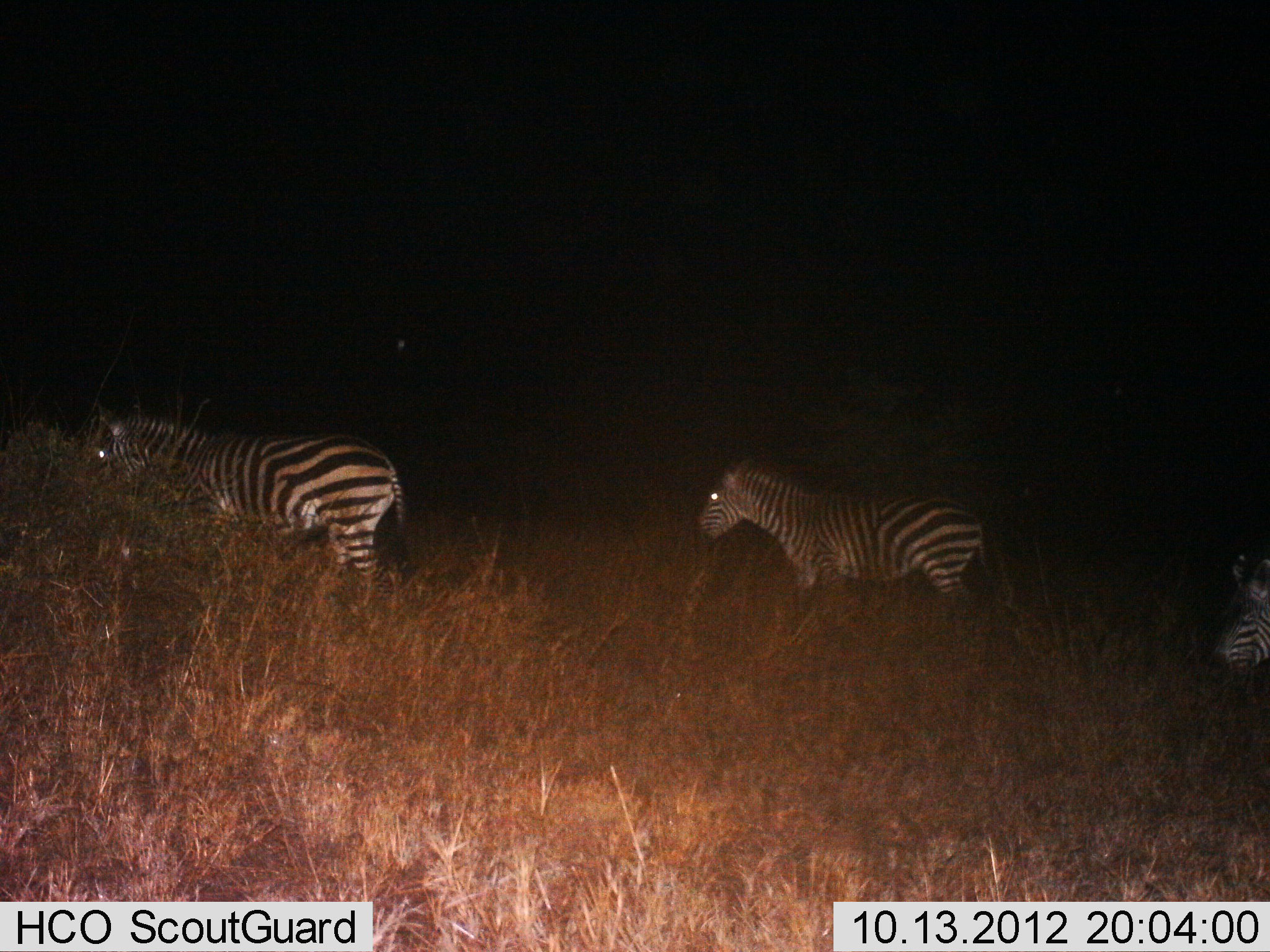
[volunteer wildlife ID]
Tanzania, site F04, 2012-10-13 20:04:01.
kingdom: Animalia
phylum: Chordata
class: Mammalia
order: Perissodactyla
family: Equidae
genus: Equus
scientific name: Equus quagga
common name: plains zebra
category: zebra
Zebra (plains zebra) (Equus quagga), count 3. Behavior (volunteer vote fractions): standing 20%, resting 10%, moving 70%, interacting 0%. Young present (vote fraction): 0%. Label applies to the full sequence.